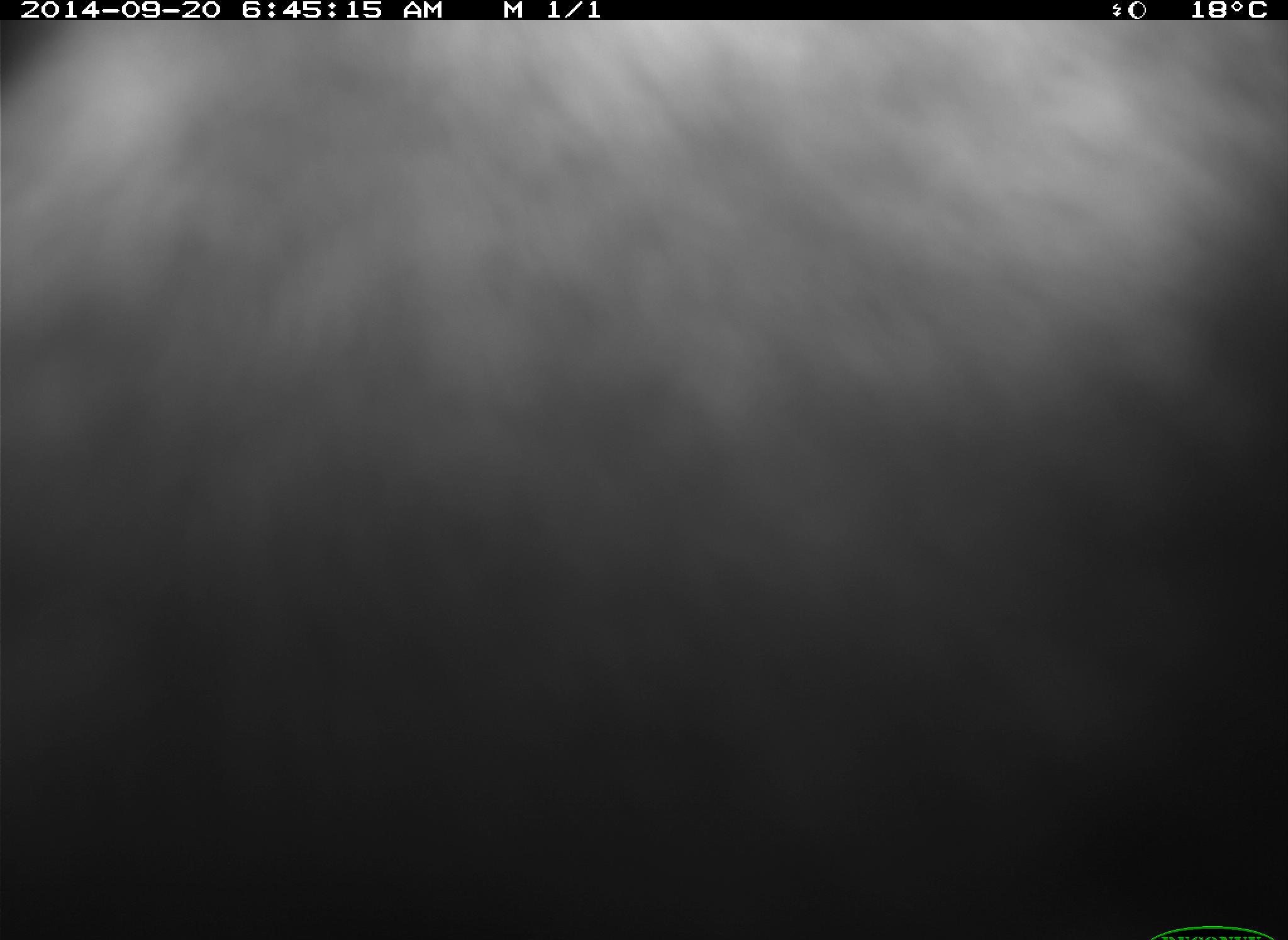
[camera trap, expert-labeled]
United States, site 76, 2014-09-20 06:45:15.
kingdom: Animalia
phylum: Chordata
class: Mammalia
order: Artiodactyla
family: Bovidae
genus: Bos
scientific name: Bos taurus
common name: cow